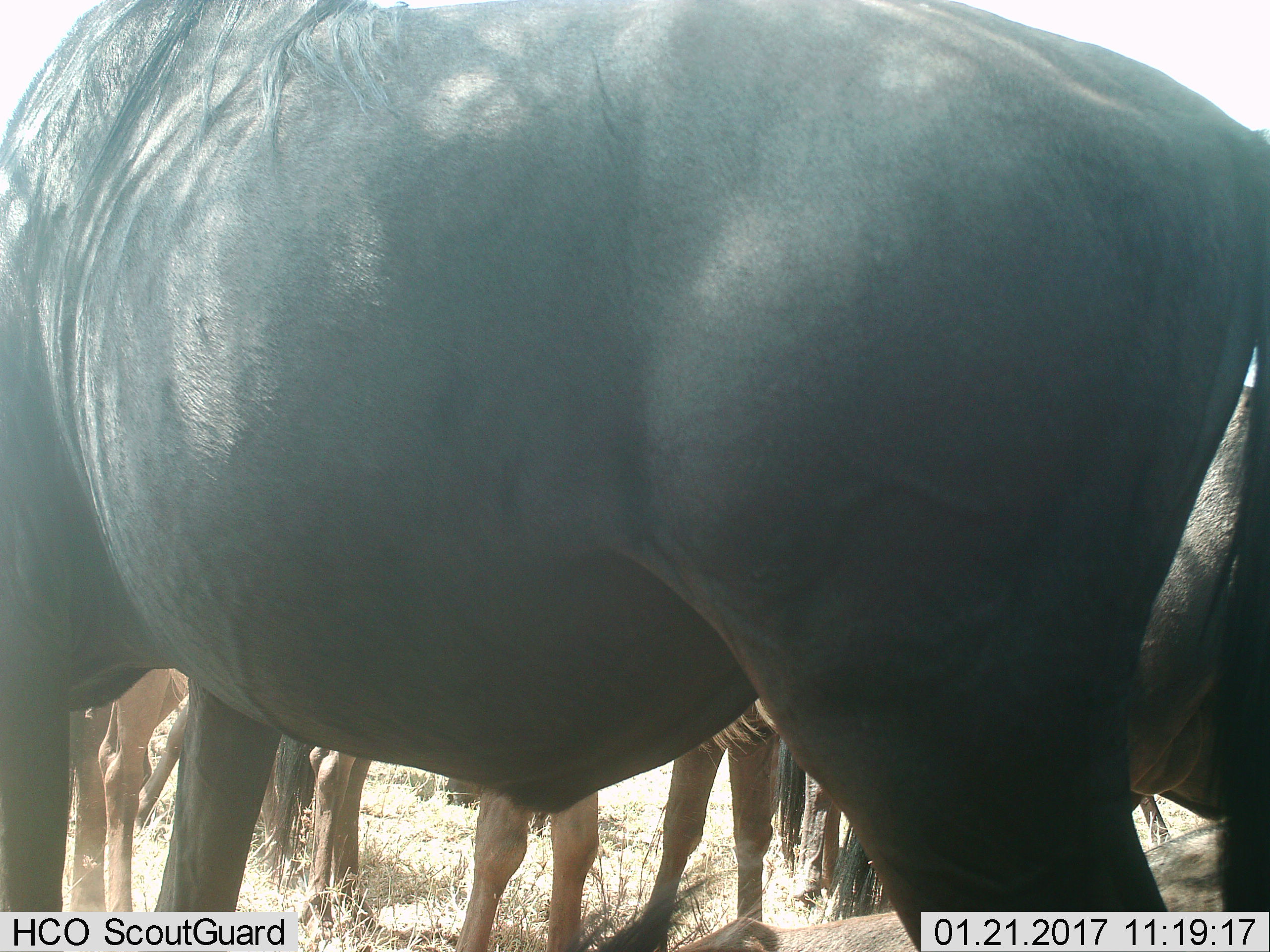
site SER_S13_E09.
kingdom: Animalia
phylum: Chordata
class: Mammalia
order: Artiodactyla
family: Bovidae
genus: Connochaetes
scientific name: Connochaetes taurinus taurinus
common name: blue wildebeest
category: wildebeestblue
Wildebeestblue (blue wildebeest) (Connochaetes taurinus taurinus), count 6. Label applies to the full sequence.